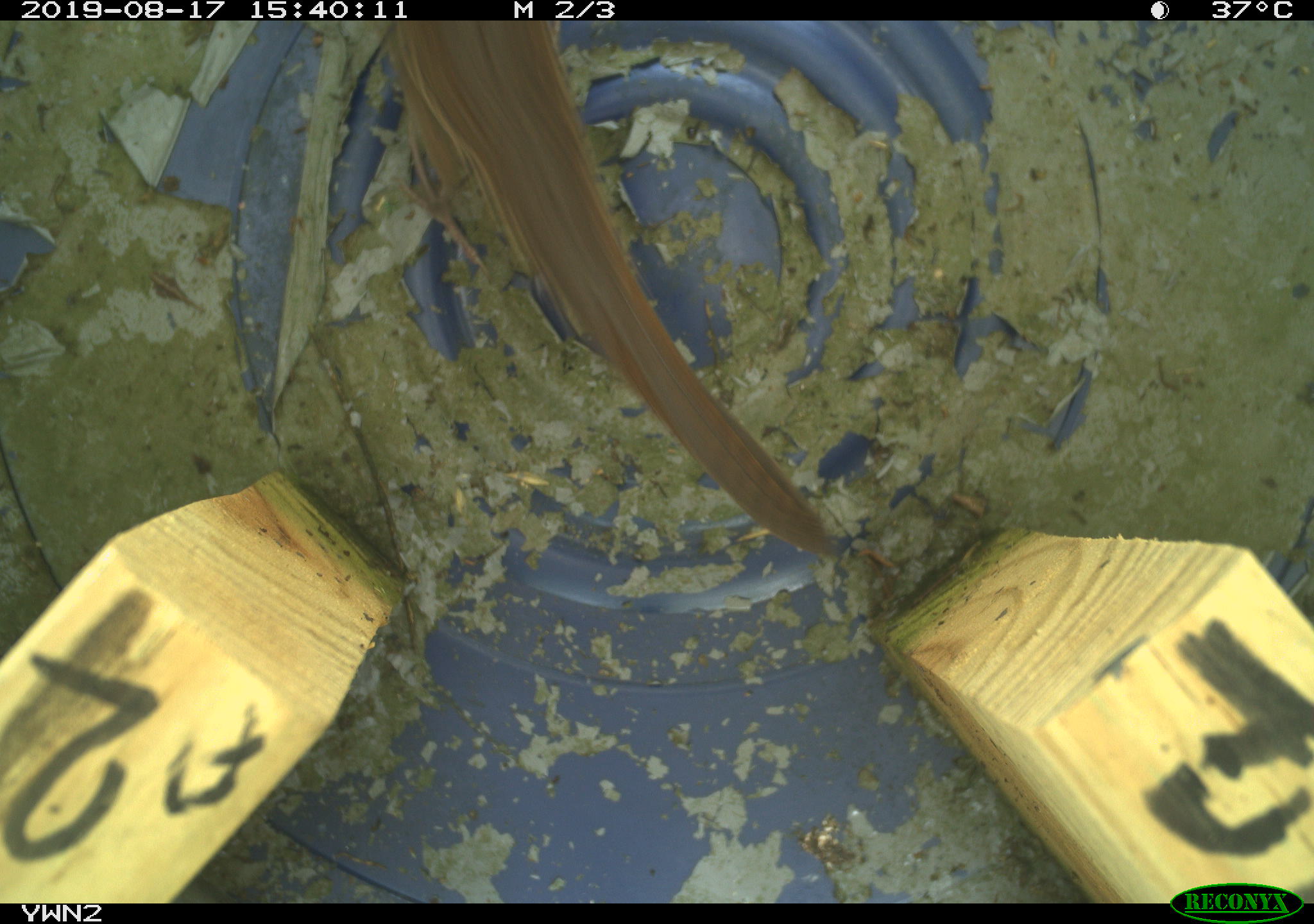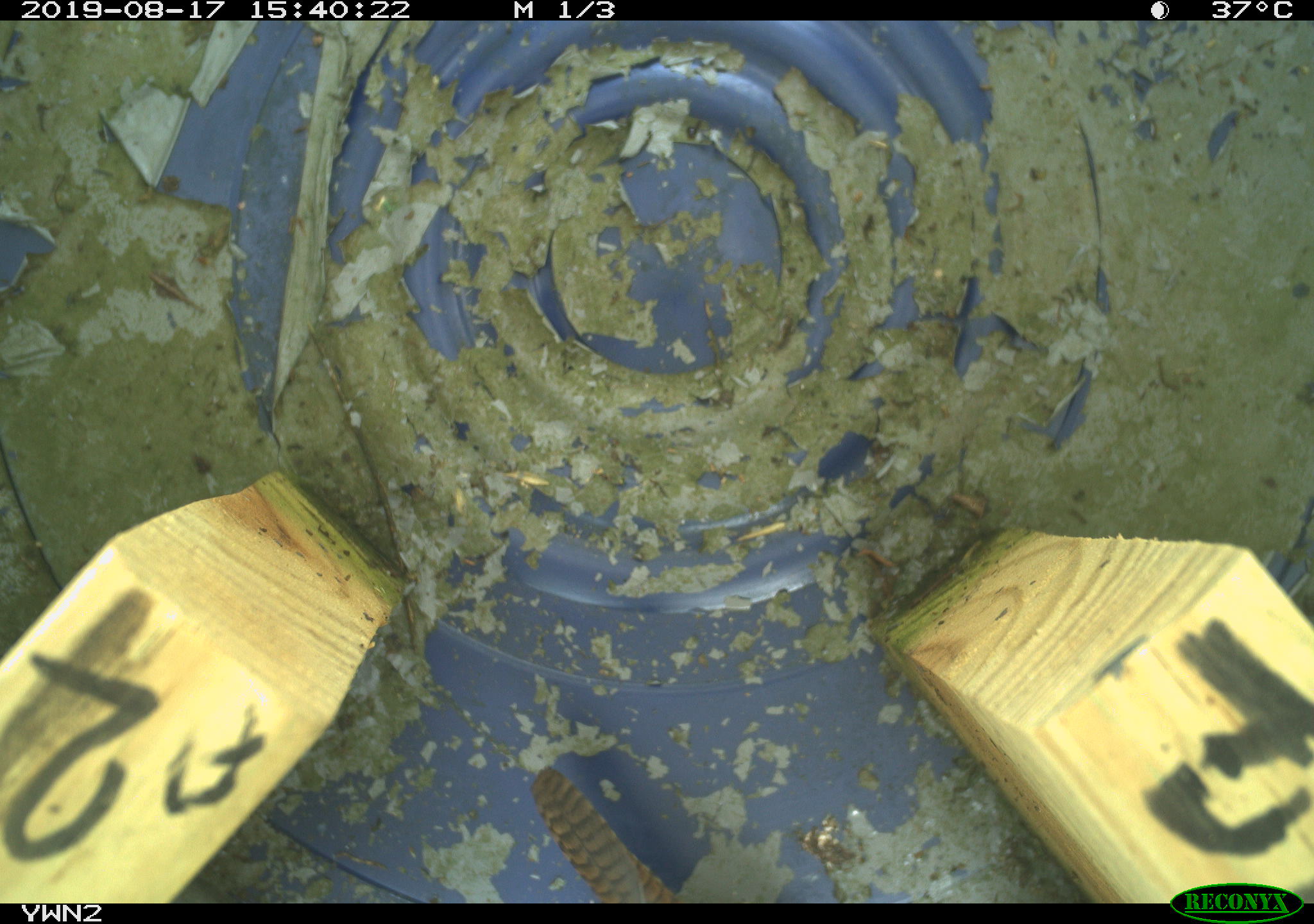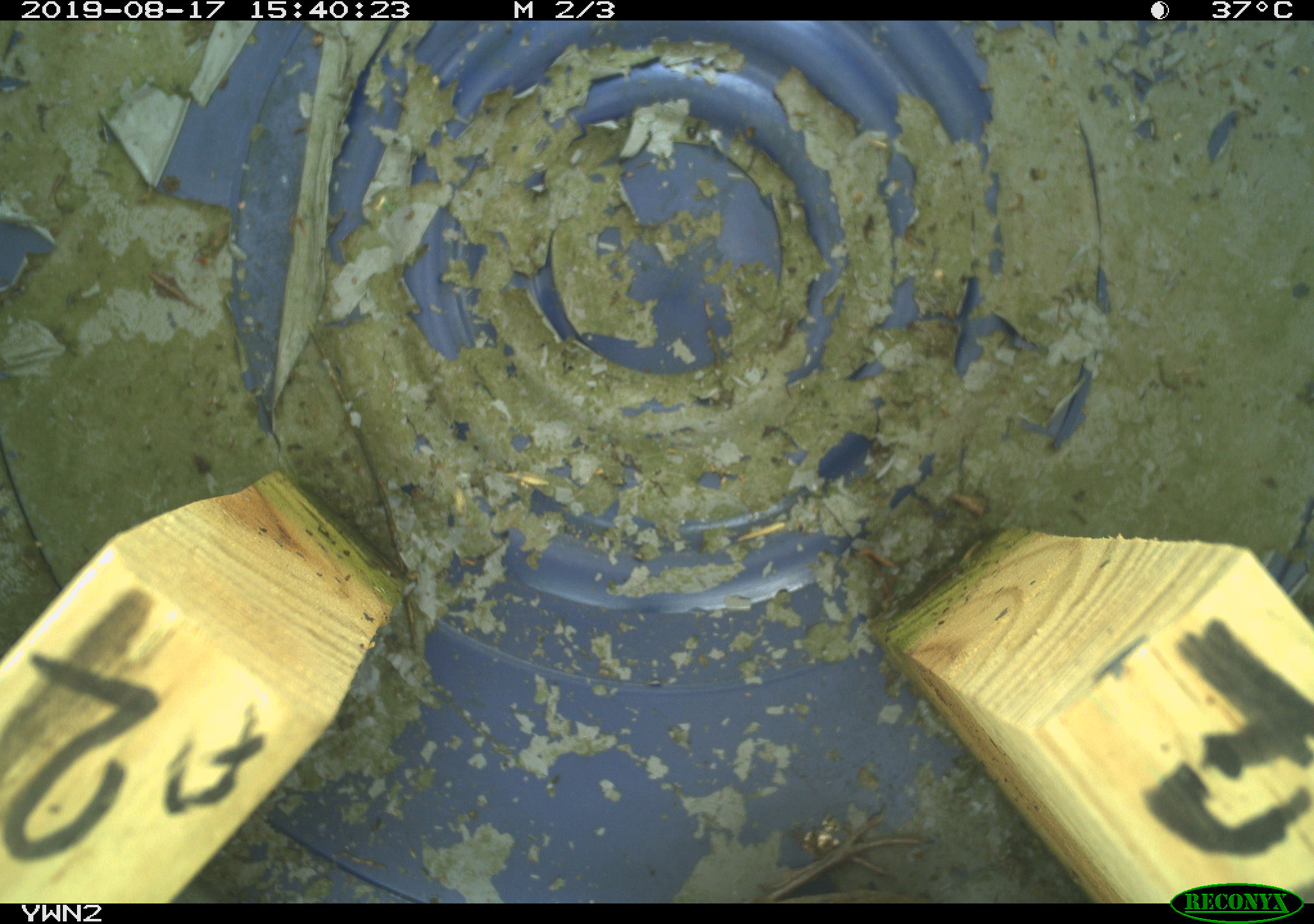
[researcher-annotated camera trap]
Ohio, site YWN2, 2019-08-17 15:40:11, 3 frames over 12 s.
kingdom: Animalia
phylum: Chordata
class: Aves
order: Passeriformes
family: Troglodytidae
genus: Troglodytes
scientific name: Troglodytes aedon aedon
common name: northern house wren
Northern house wren (Troglodytes aedon aedon).